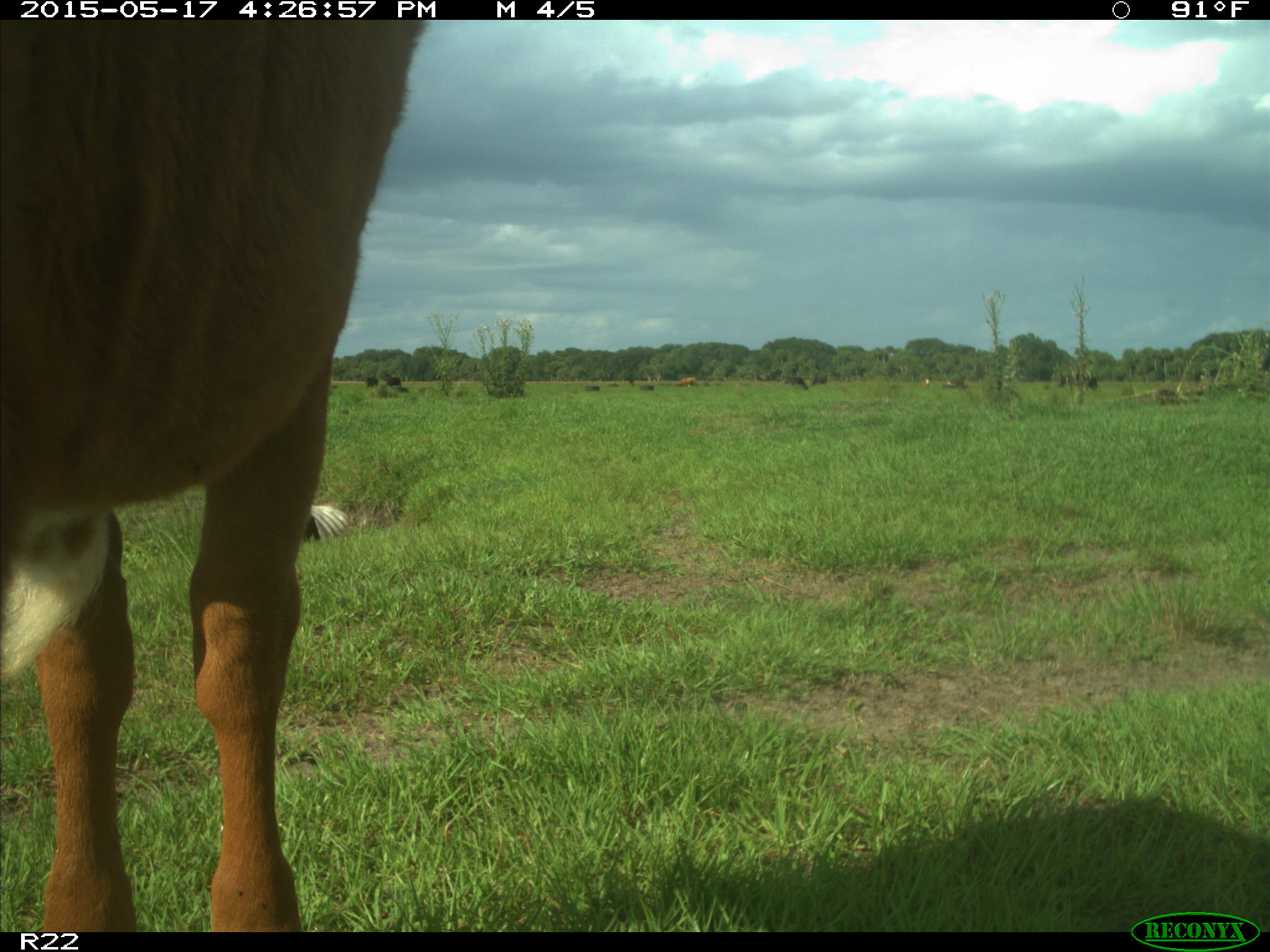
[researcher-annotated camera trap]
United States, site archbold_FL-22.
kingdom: Animalia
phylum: Chordata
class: Mammalia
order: Artiodactyla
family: Bovidae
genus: Bos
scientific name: Bos taurus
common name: domestic cow